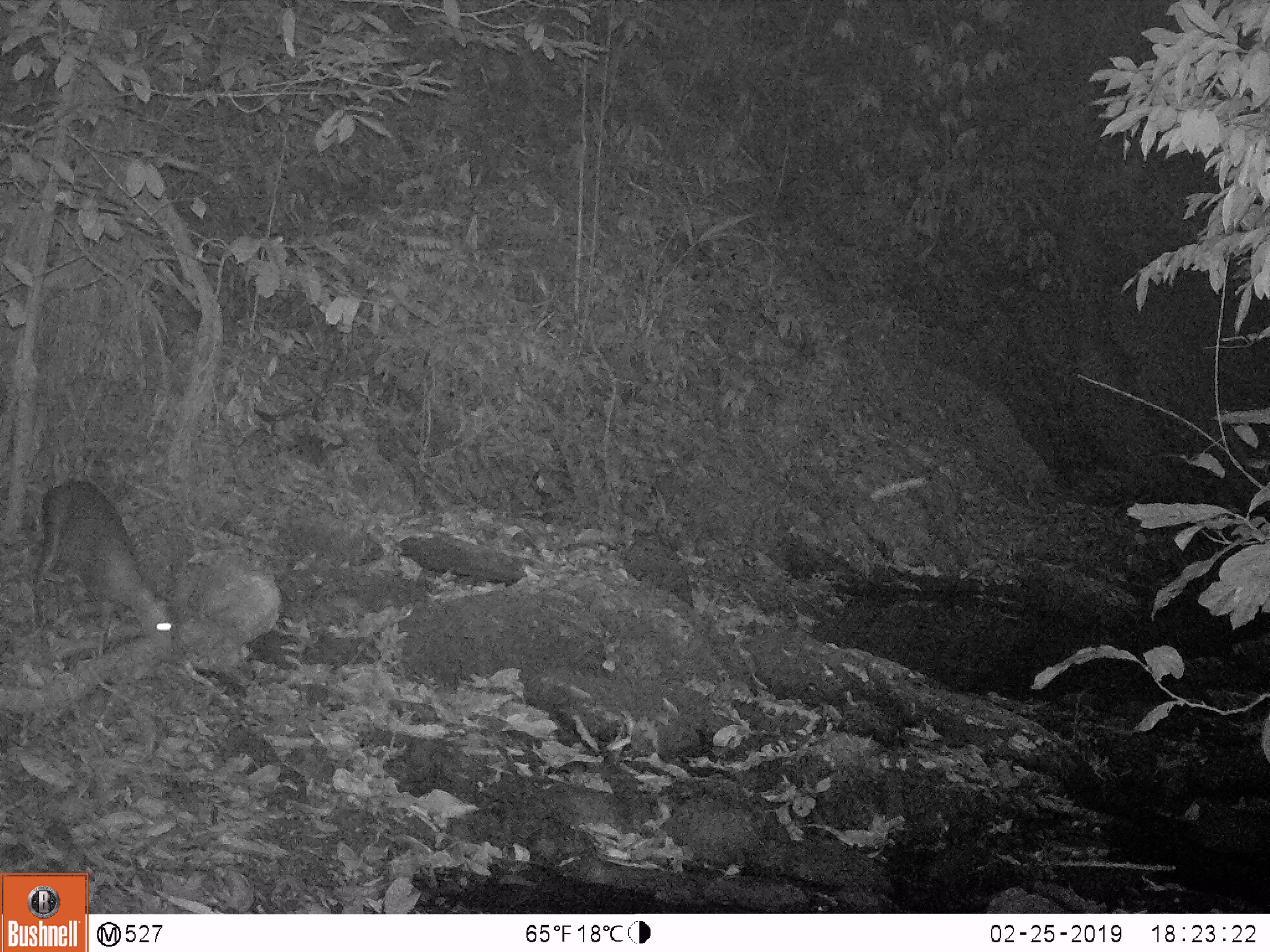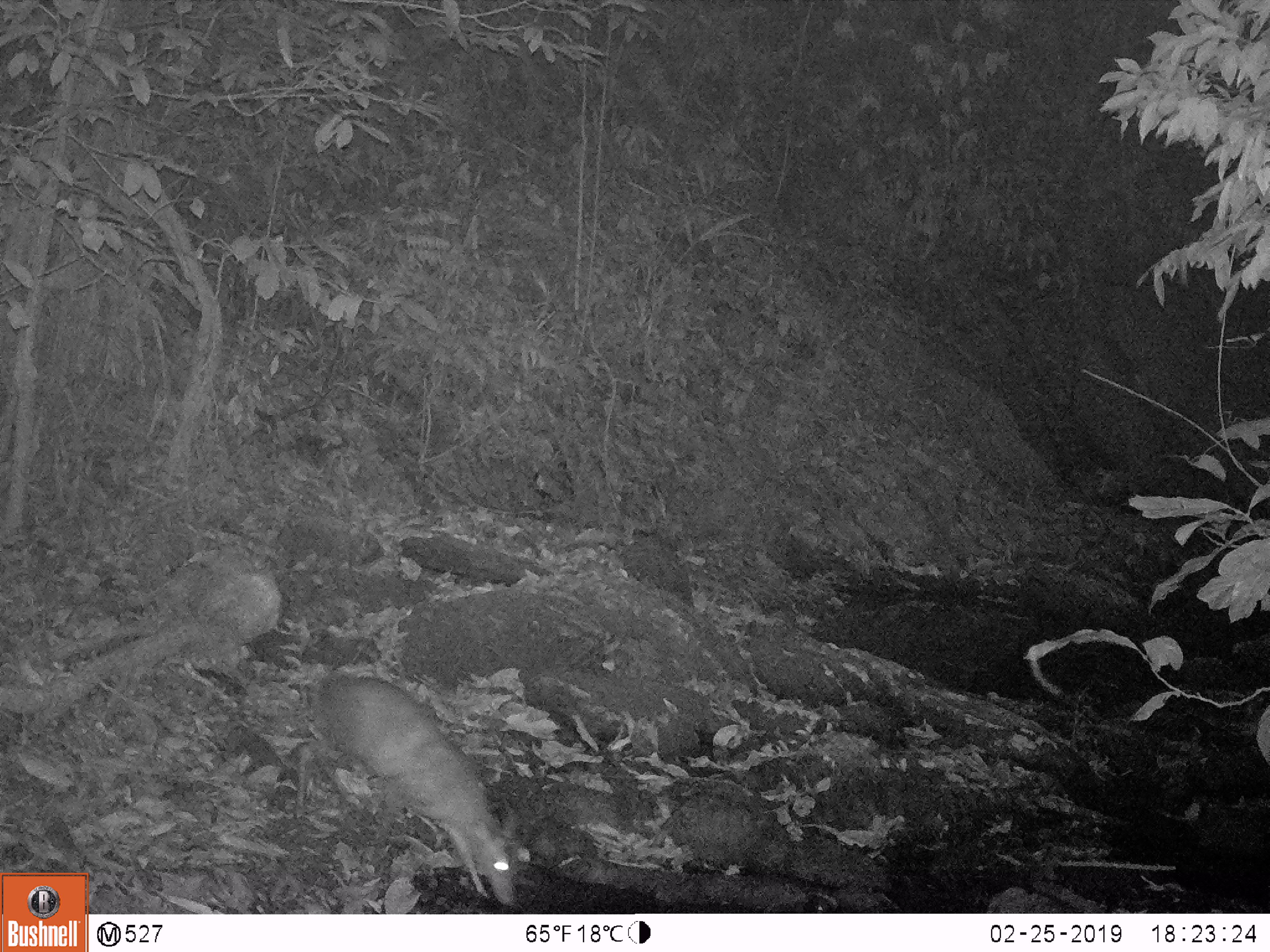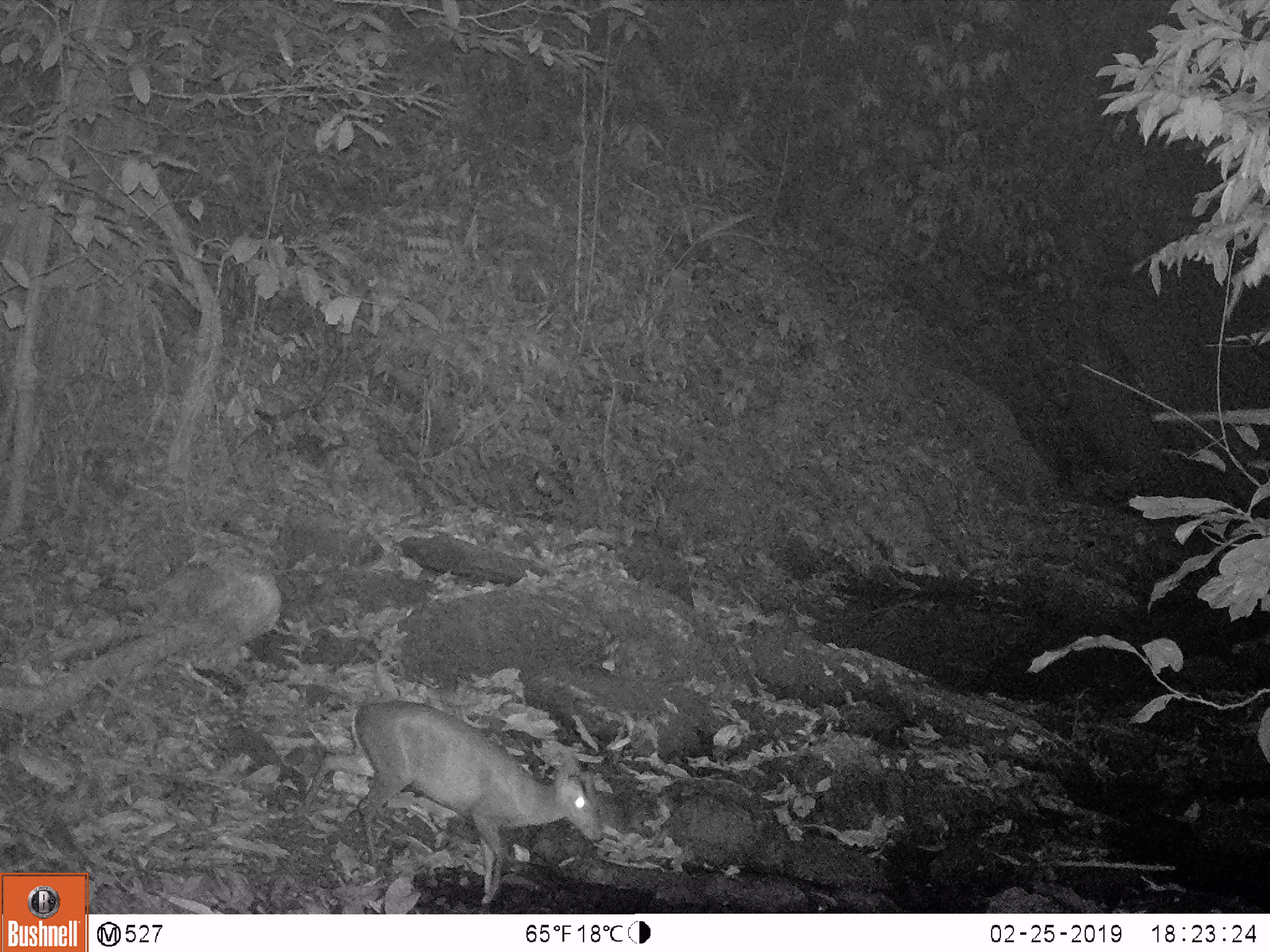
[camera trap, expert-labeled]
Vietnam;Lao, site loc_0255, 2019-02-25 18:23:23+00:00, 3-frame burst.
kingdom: Animalia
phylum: Chordata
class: Mammalia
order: Artiodactyla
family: Cervidae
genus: Muntiacus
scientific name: Muntiacus rooseveltorum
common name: roosevelt's muntjac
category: roosevelts muntjac group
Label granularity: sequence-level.